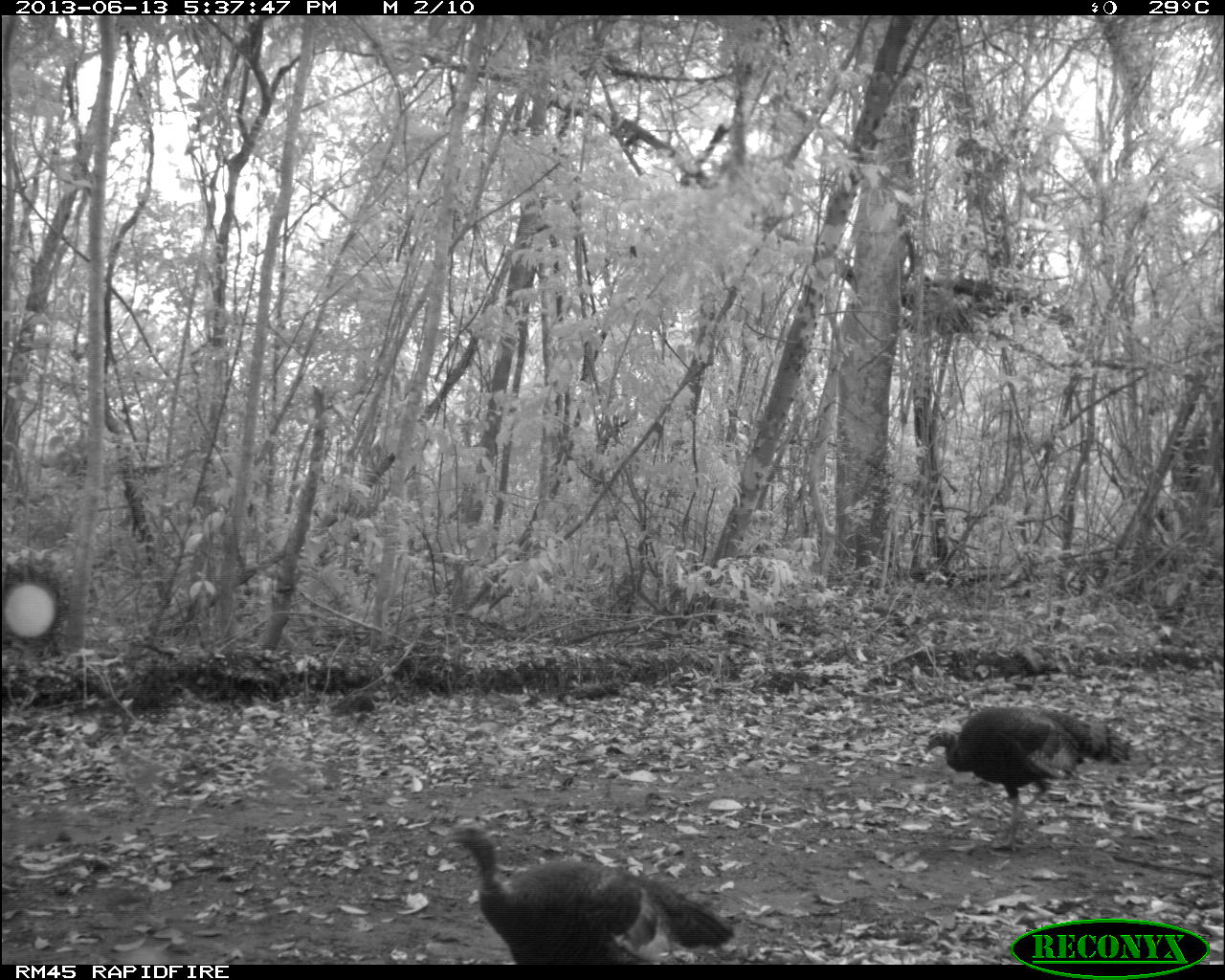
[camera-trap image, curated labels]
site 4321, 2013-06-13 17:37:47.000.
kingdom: Animalia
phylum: Chordata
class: Aves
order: Galliformes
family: Phasianidae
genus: Meleagris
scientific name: Meleagris ocellata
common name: ocellated turkey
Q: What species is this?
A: Meleagris ocellata (ocellated turkey).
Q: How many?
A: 2.